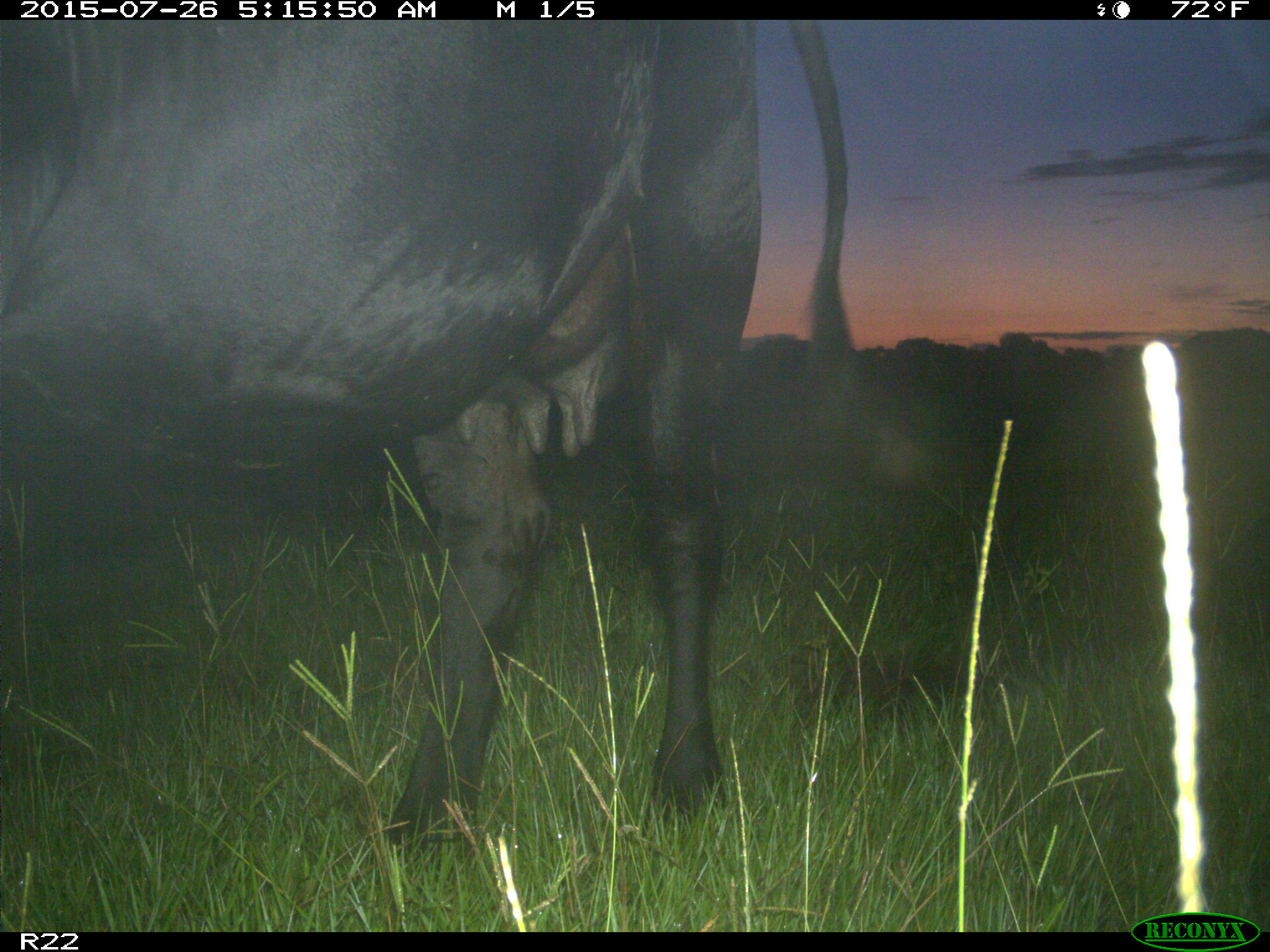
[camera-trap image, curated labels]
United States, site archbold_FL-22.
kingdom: Animalia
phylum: Chordata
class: Mammalia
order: Artiodactyla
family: Bovidae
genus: Bos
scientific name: Bos taurus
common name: domestic cow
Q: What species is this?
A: Bos taurus (domestic cow).